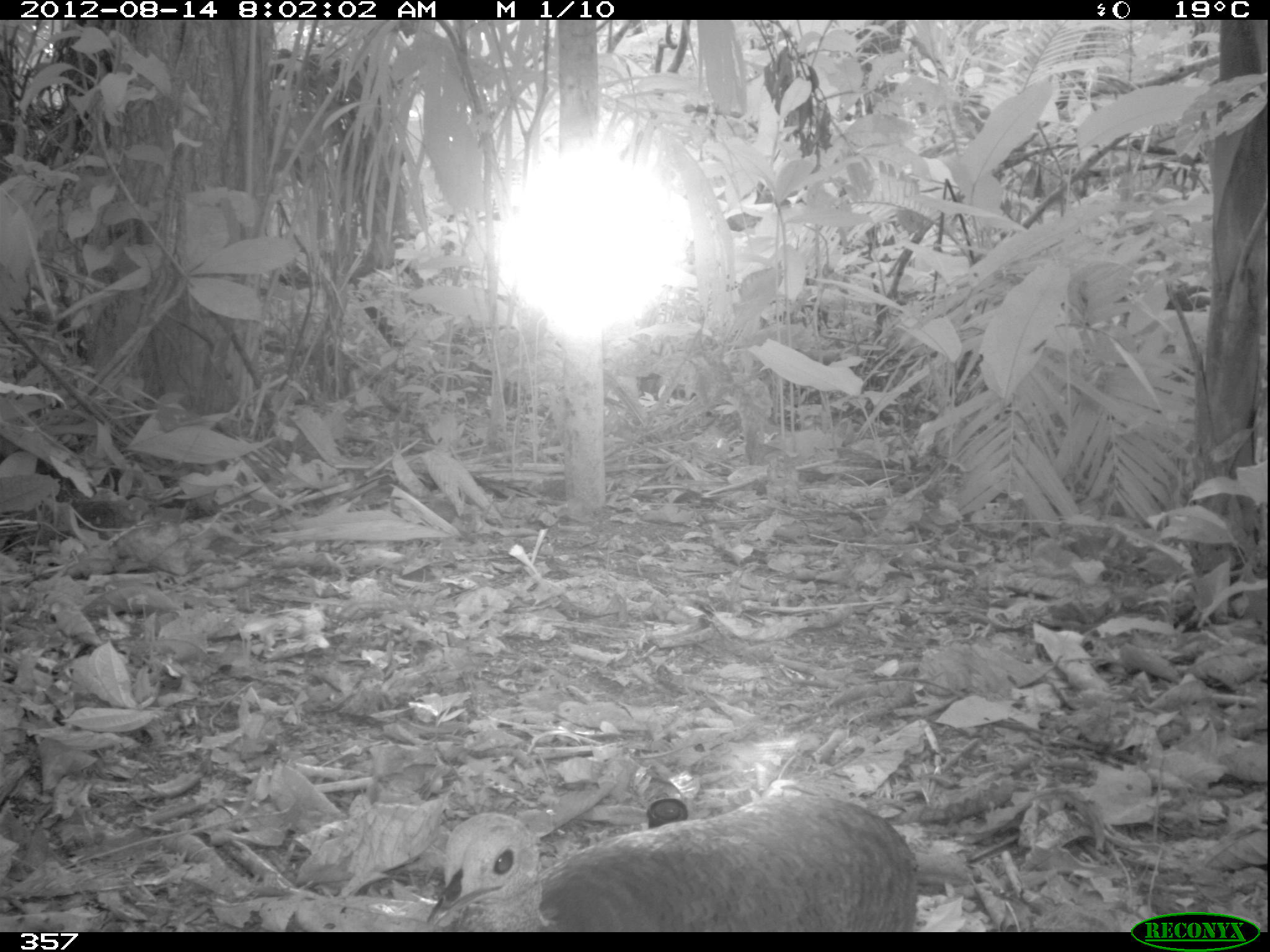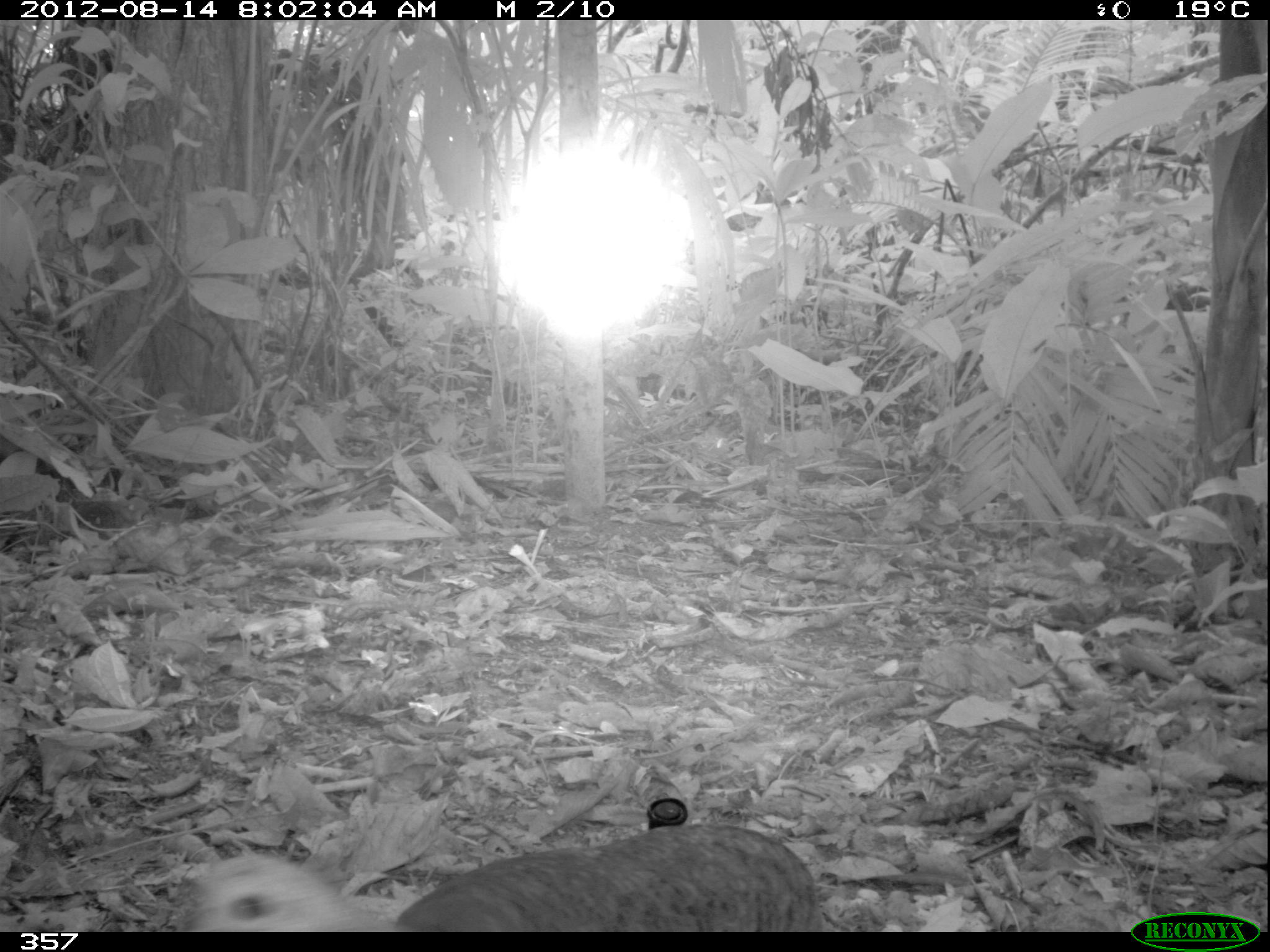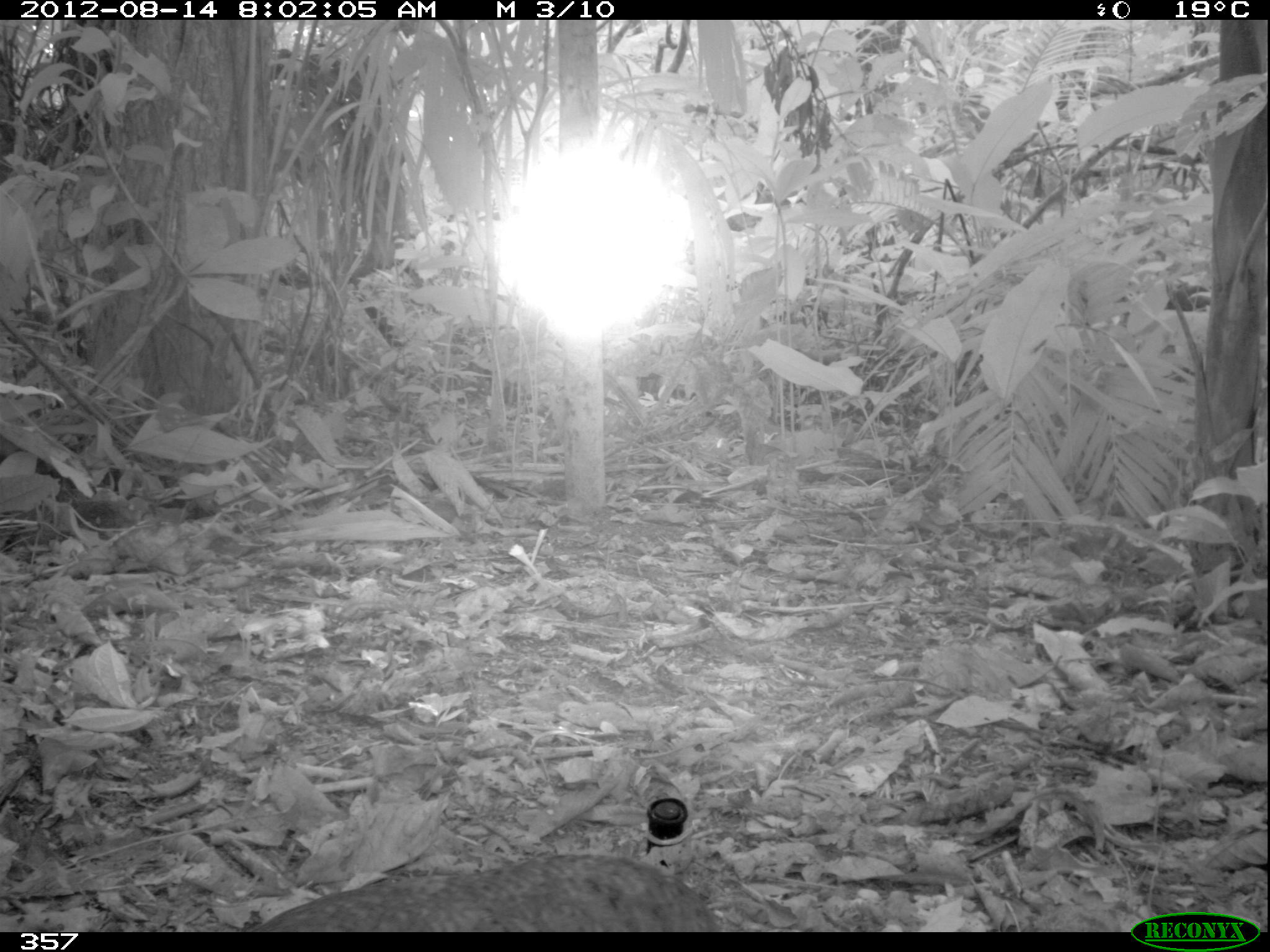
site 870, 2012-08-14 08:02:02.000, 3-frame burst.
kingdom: Animalia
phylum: Chordata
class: Aves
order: Galliformes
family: Phasianidae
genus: Alectoris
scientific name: Alectoris rufa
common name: red-legged partridge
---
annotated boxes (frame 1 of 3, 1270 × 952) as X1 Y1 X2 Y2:
alectoris rufa: 419 790 918 930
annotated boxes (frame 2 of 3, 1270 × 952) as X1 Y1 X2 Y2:
alectoris rufa: 184 822 821 931